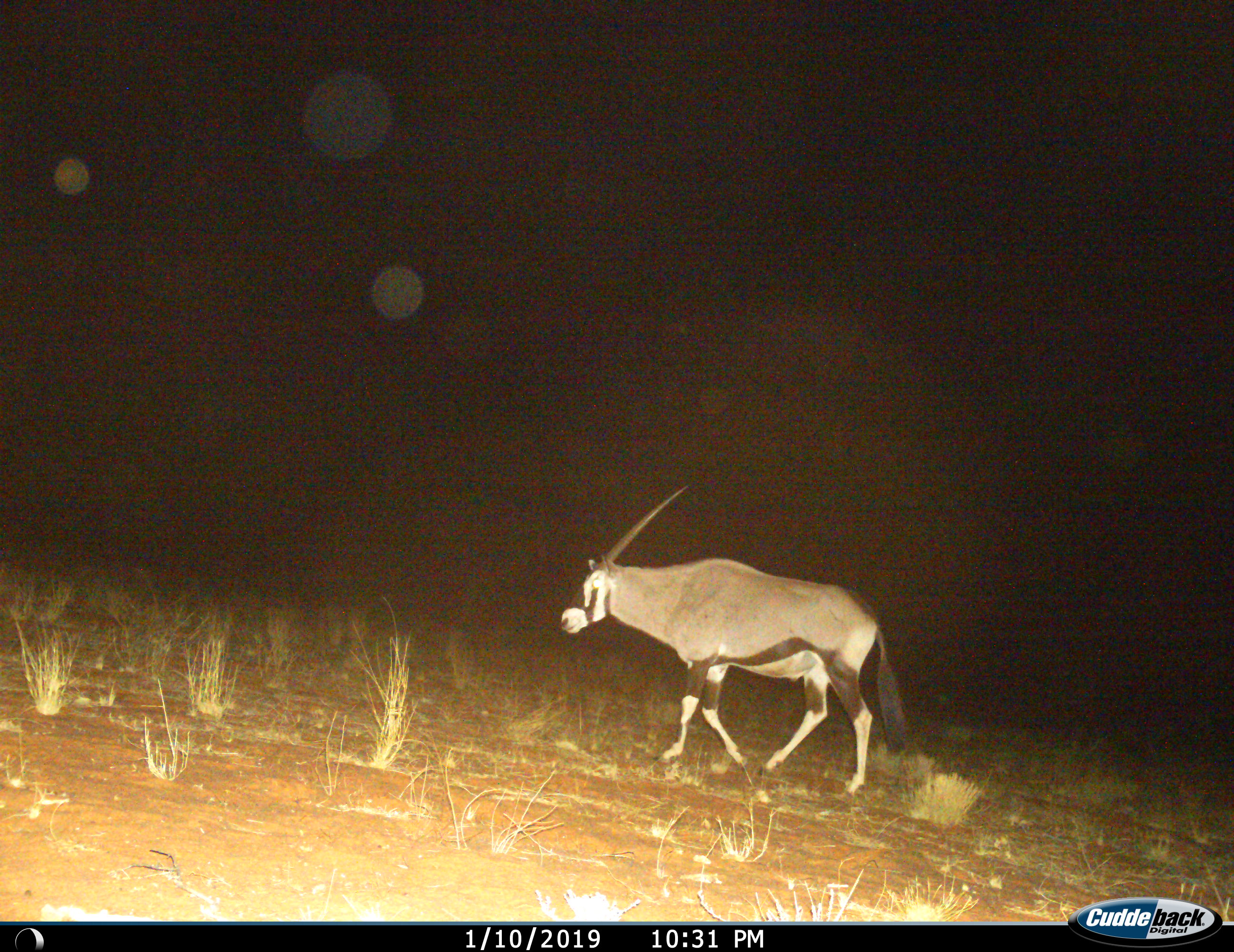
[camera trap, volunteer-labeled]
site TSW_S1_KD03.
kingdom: Animalia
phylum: Chordata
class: Mammalia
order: Artiodactyla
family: Bovidae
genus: Oryx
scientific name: Oryx gazella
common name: gemsbok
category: oryx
Oryx (gemsbok) (Oryx gazella), count 1. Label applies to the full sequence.